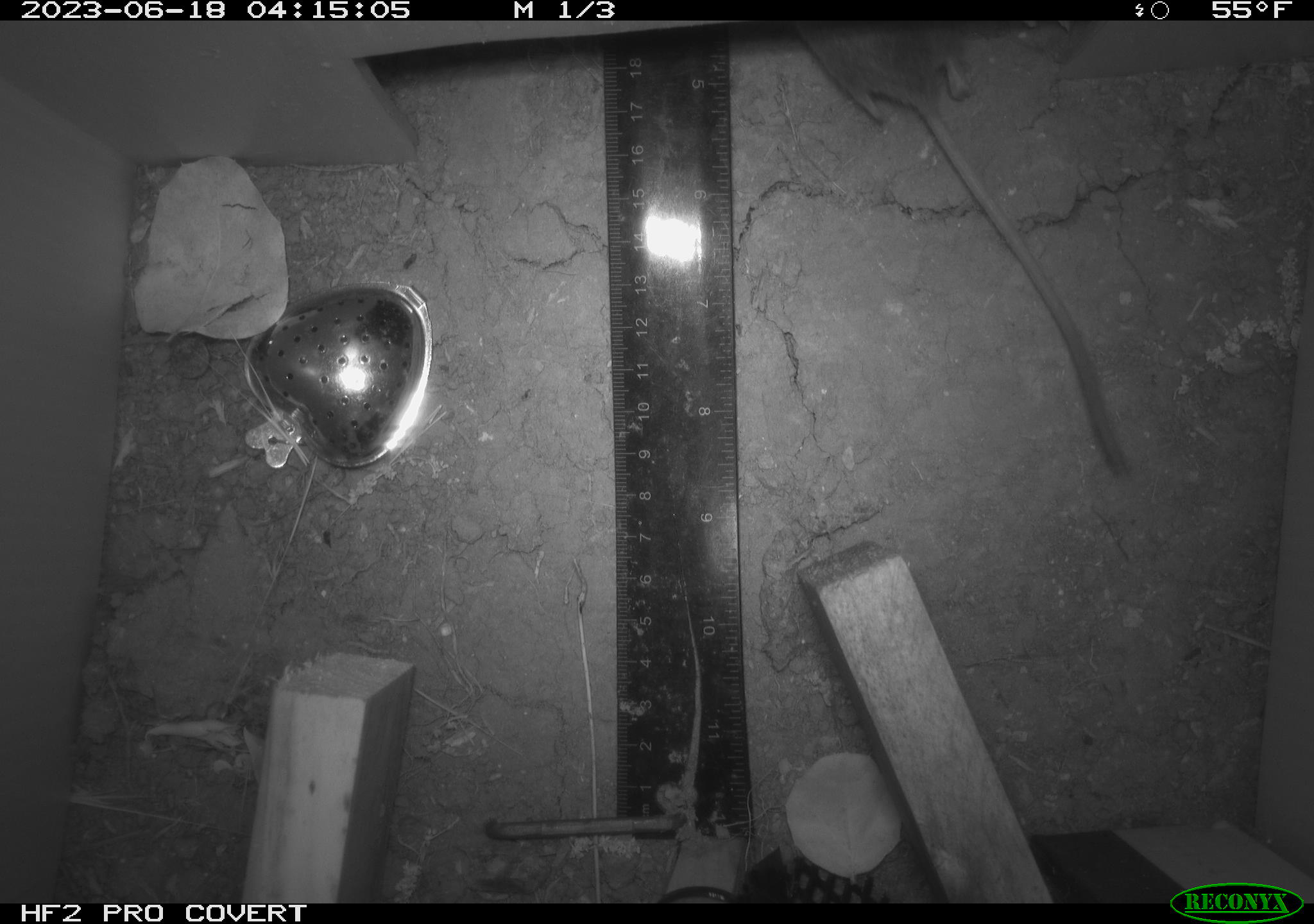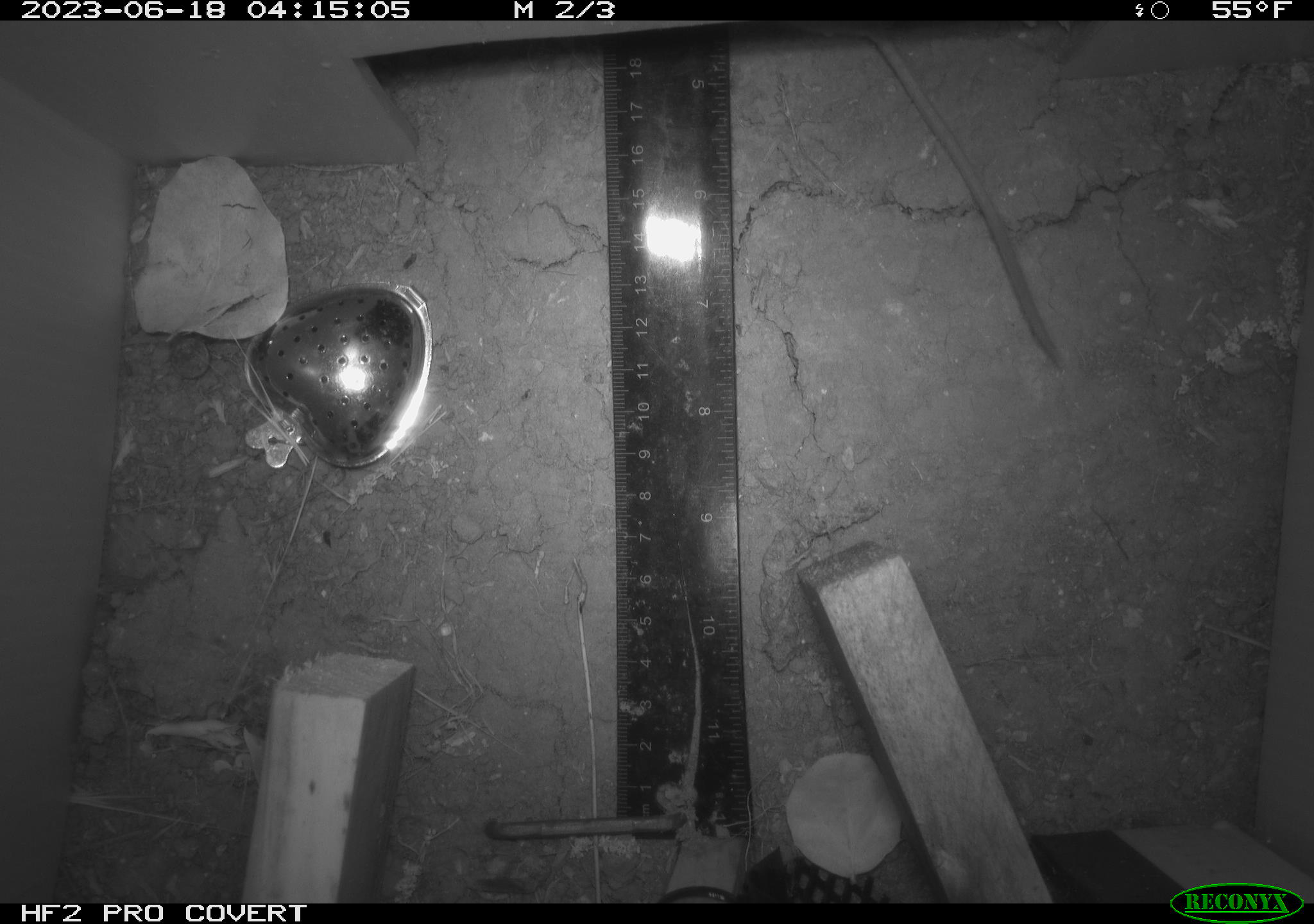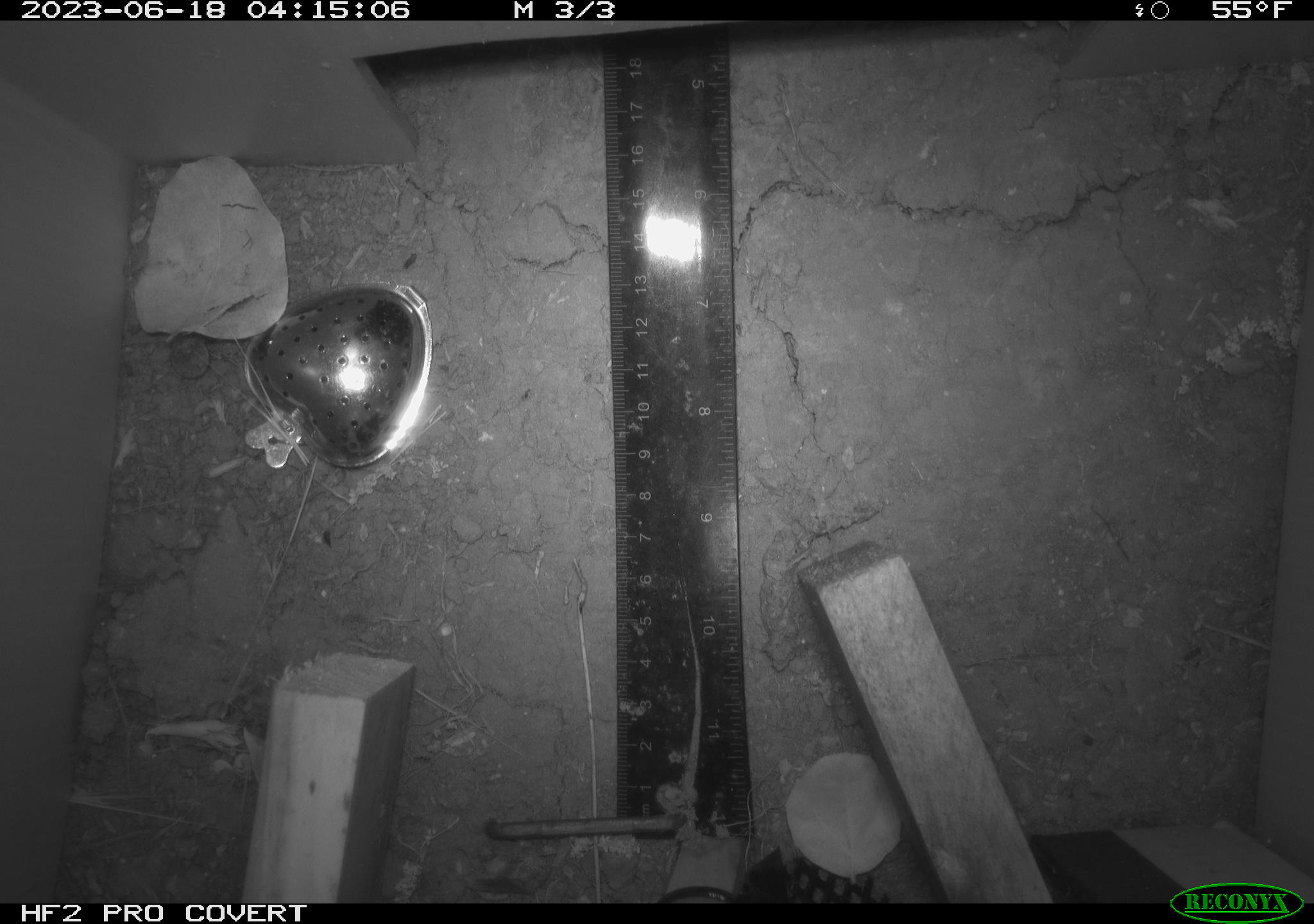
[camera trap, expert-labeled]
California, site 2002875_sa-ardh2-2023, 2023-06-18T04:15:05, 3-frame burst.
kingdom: Animalia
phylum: Chordata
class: Mammalia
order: Rodentia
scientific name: Rodentia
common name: mouse species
Mouse species (Rodentia).